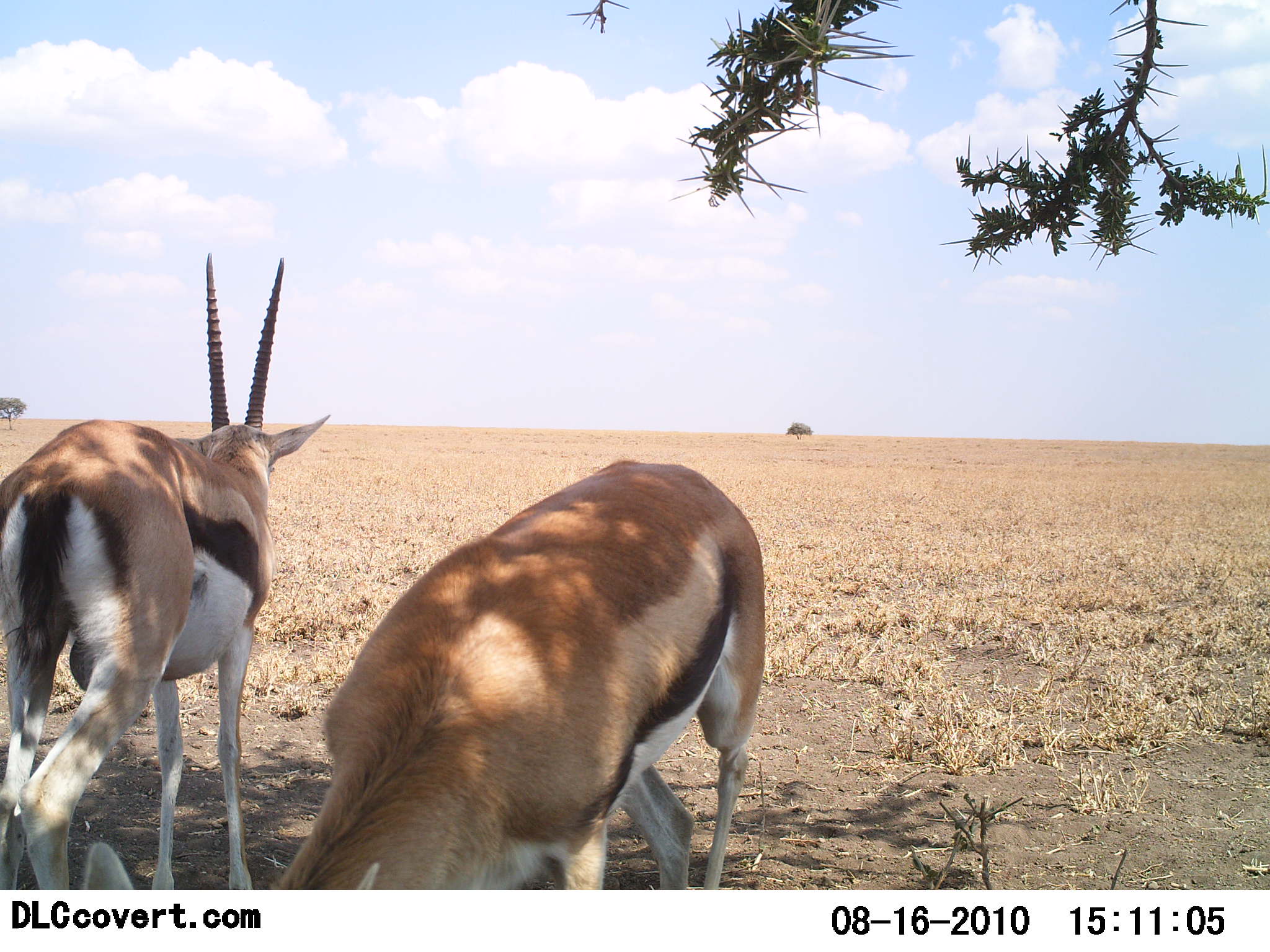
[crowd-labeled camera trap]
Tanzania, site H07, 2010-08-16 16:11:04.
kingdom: Animalia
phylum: Chordata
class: Mammalia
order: Artiodactyla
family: Bovidae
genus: Eudorcas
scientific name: Eudorcas thomsonii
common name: thomson's gazelle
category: gazellethomsons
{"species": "gazellethomsons (thomson's gazelle) (Eudorcas thomsonii)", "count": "2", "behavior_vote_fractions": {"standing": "91%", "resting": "9%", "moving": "0%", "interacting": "0%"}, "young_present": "0%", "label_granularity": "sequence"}